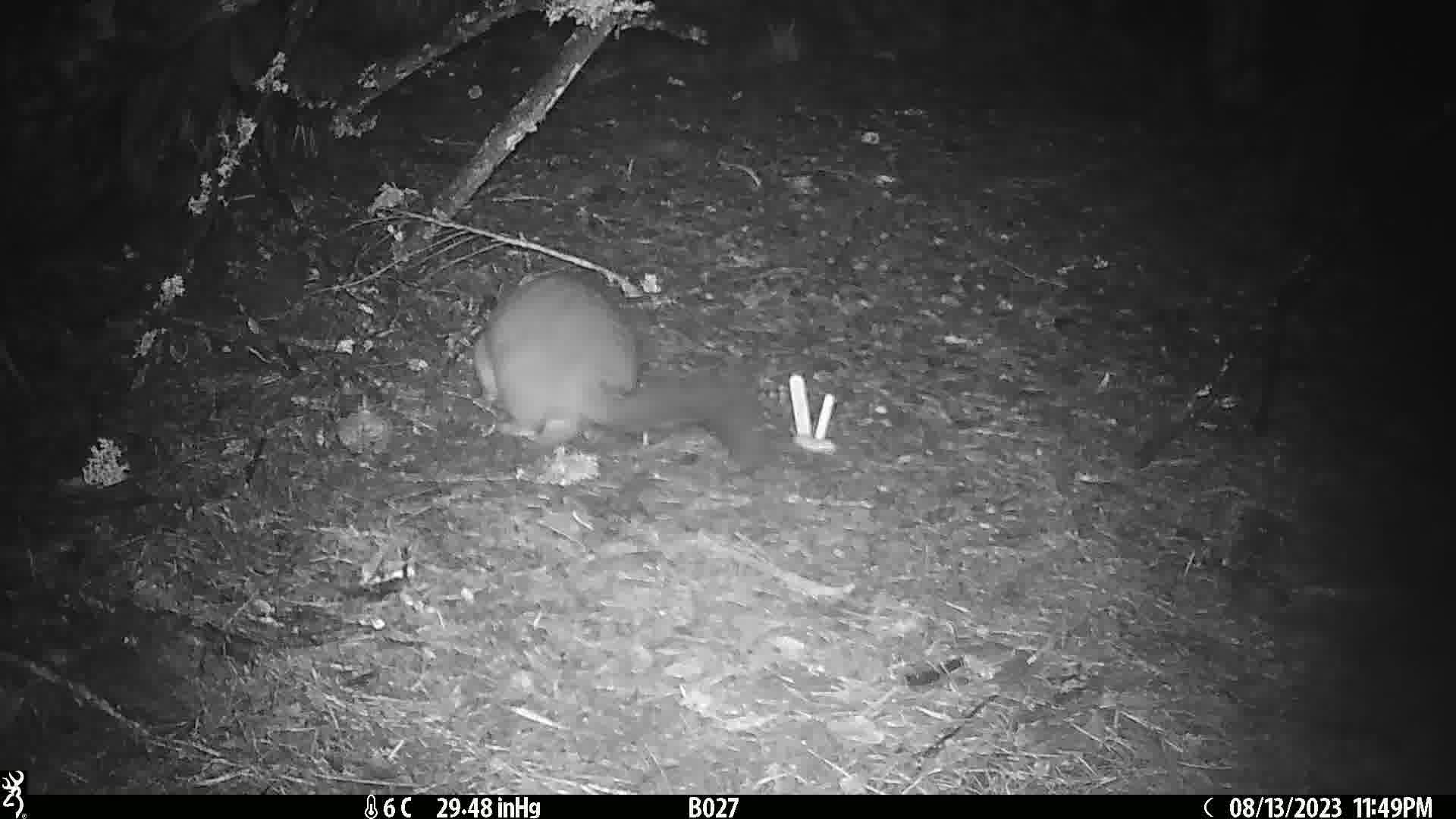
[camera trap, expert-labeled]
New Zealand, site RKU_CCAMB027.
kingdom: Animalia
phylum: Chordata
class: Mammalia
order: Diprotodontia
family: Phalangeridae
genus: Trichosurus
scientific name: Trichosurus vulpecula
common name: common brushtail possum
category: possum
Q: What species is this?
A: Possum (common brushtail possum) (Trichosurus vulpecula).